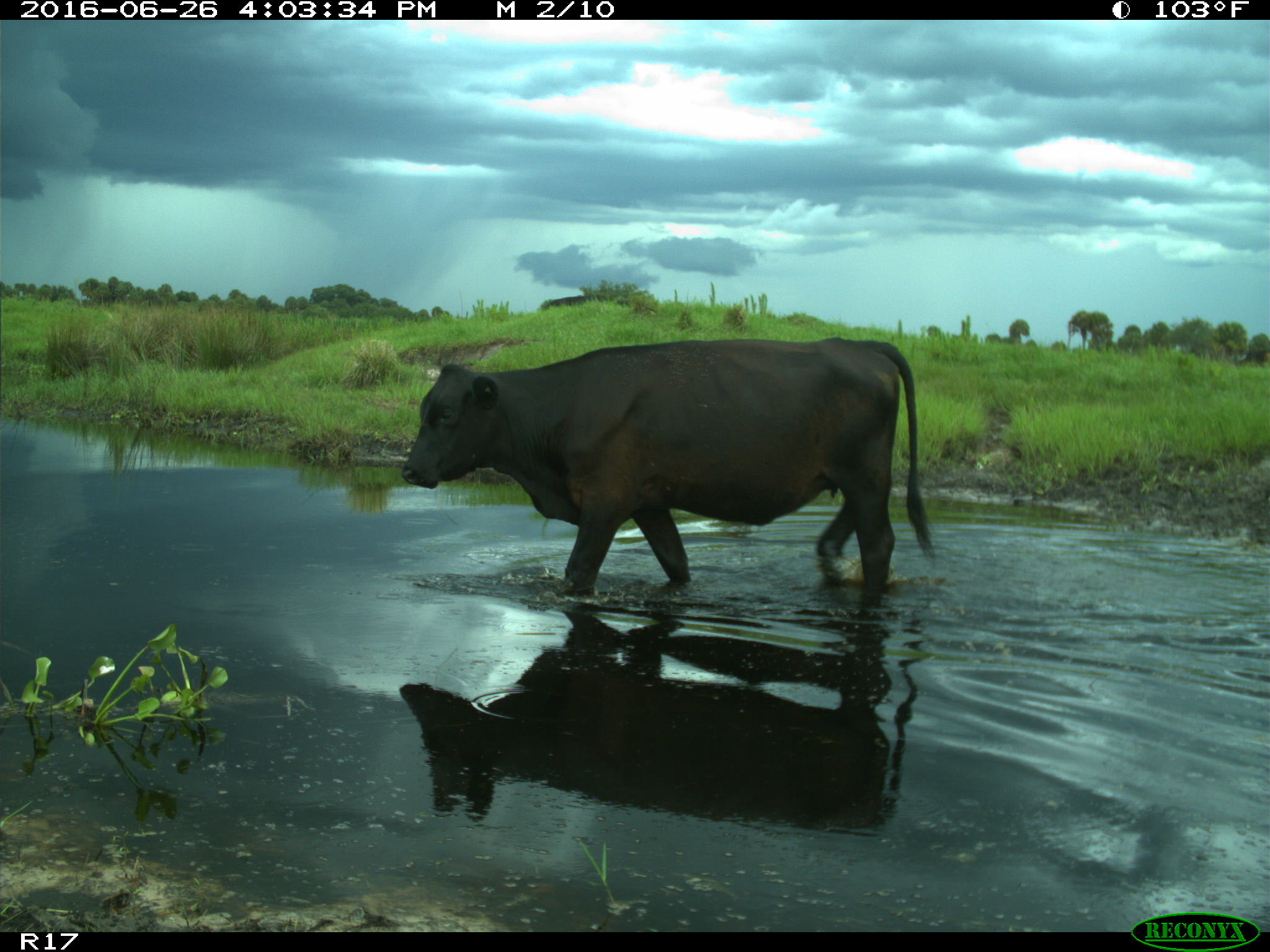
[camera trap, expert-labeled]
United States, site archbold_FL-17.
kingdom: Animalia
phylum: Chordata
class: Mammalia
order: Artiodactyla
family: Bovidae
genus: Bos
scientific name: Bos taurus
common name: domestic cow